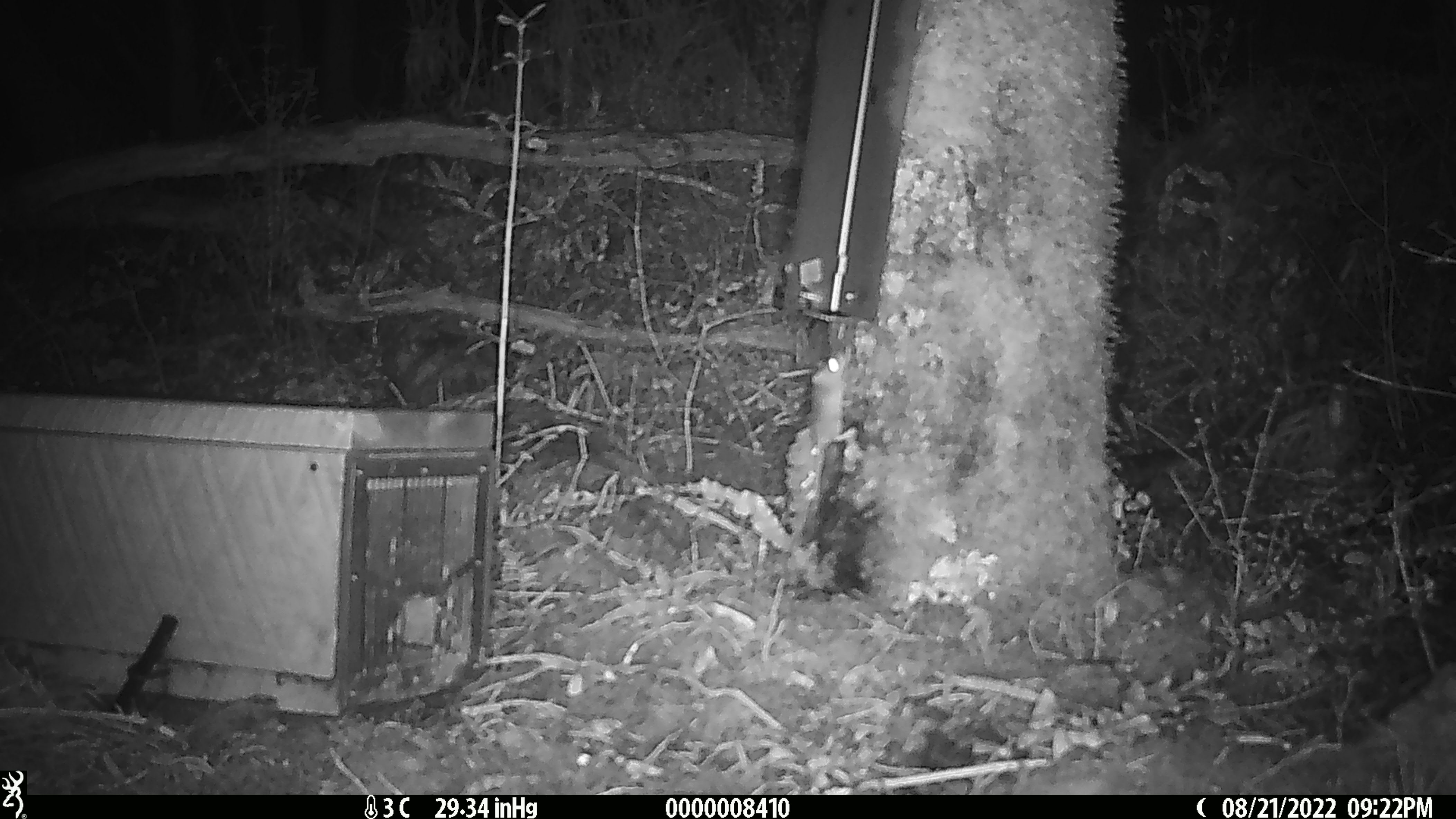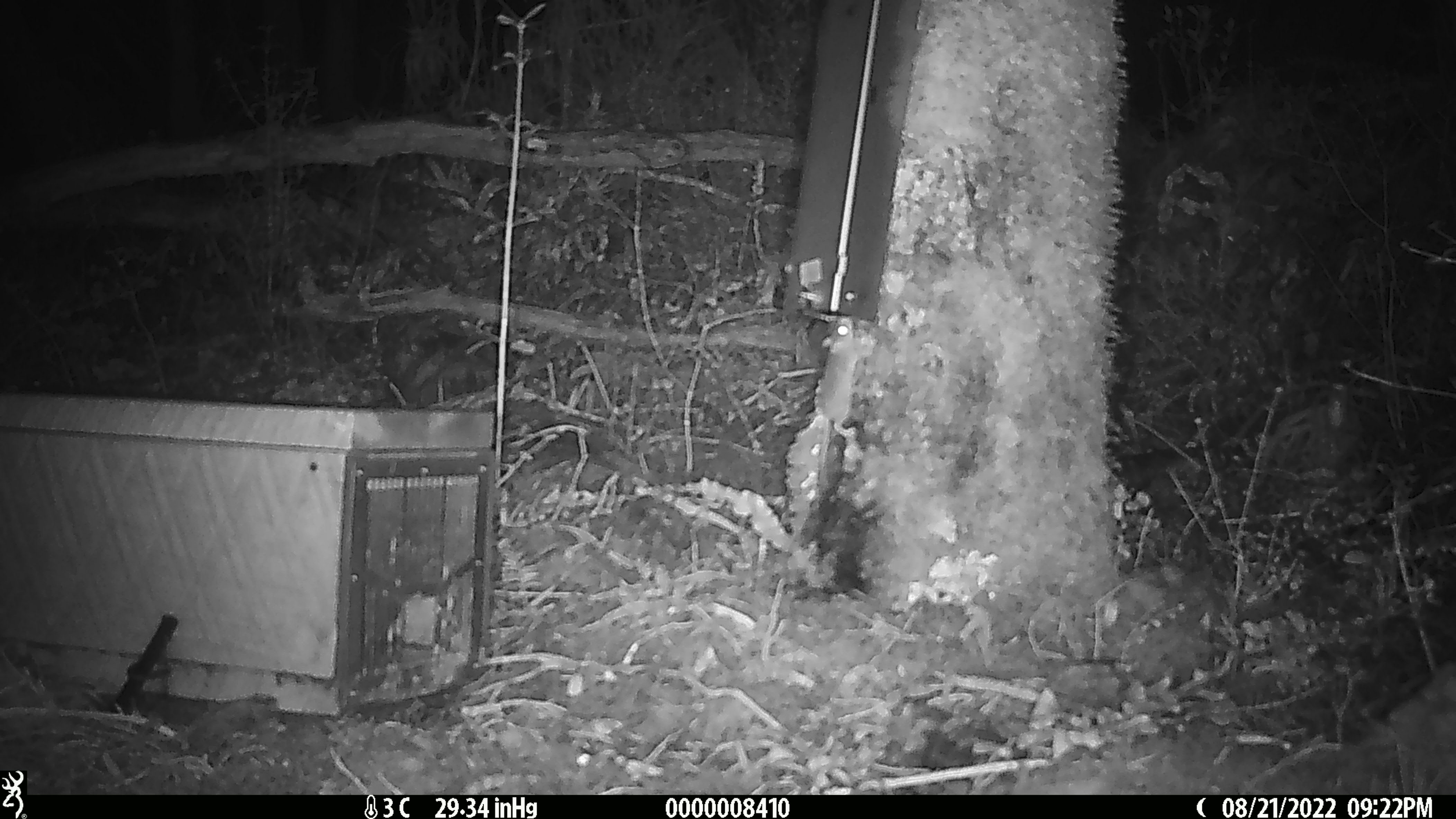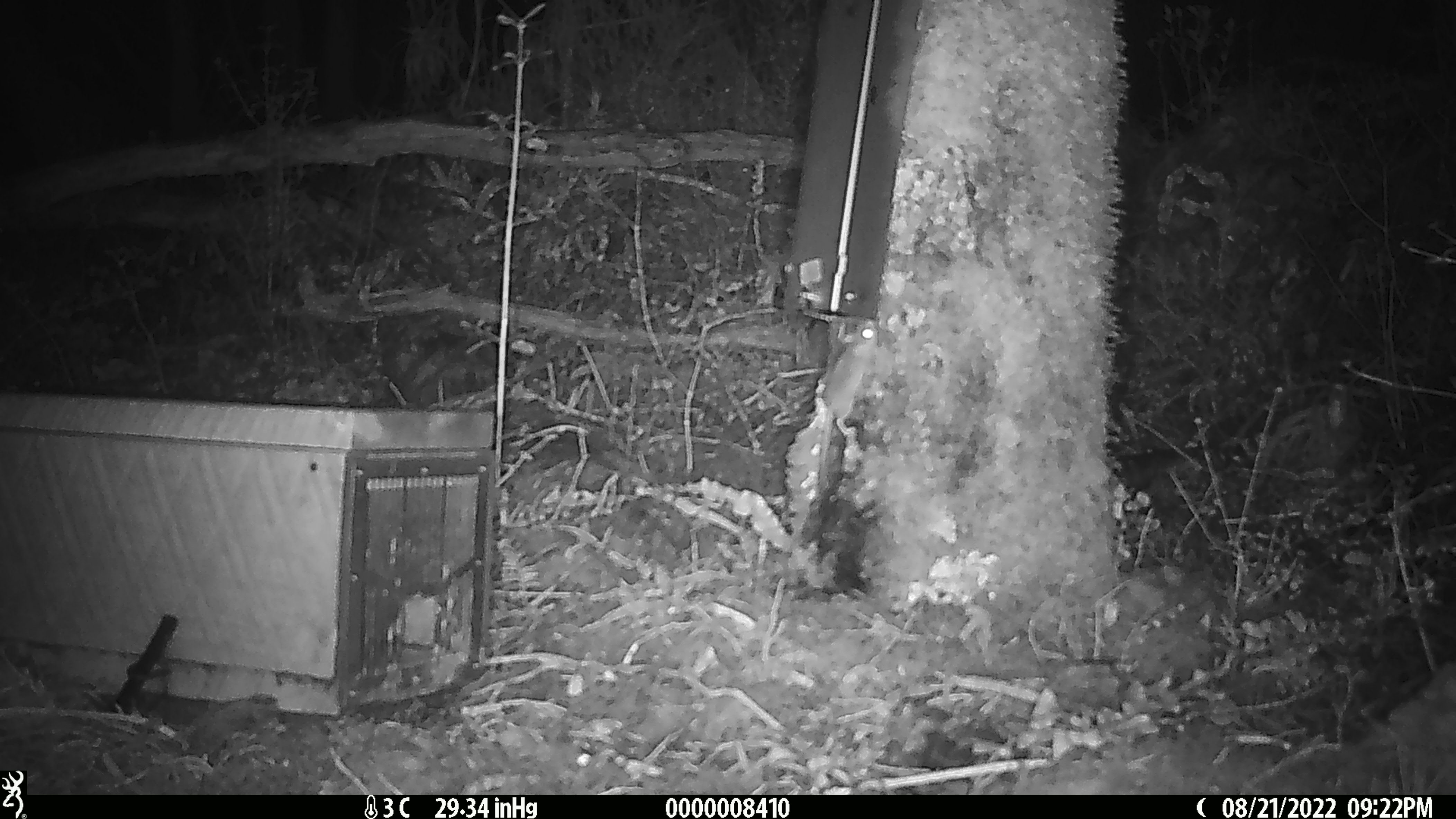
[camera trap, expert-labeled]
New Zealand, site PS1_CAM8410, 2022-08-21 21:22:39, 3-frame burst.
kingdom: Animalia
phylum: Chordata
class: Mammalia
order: Rodentia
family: Muridae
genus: Mus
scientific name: Mus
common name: mouse